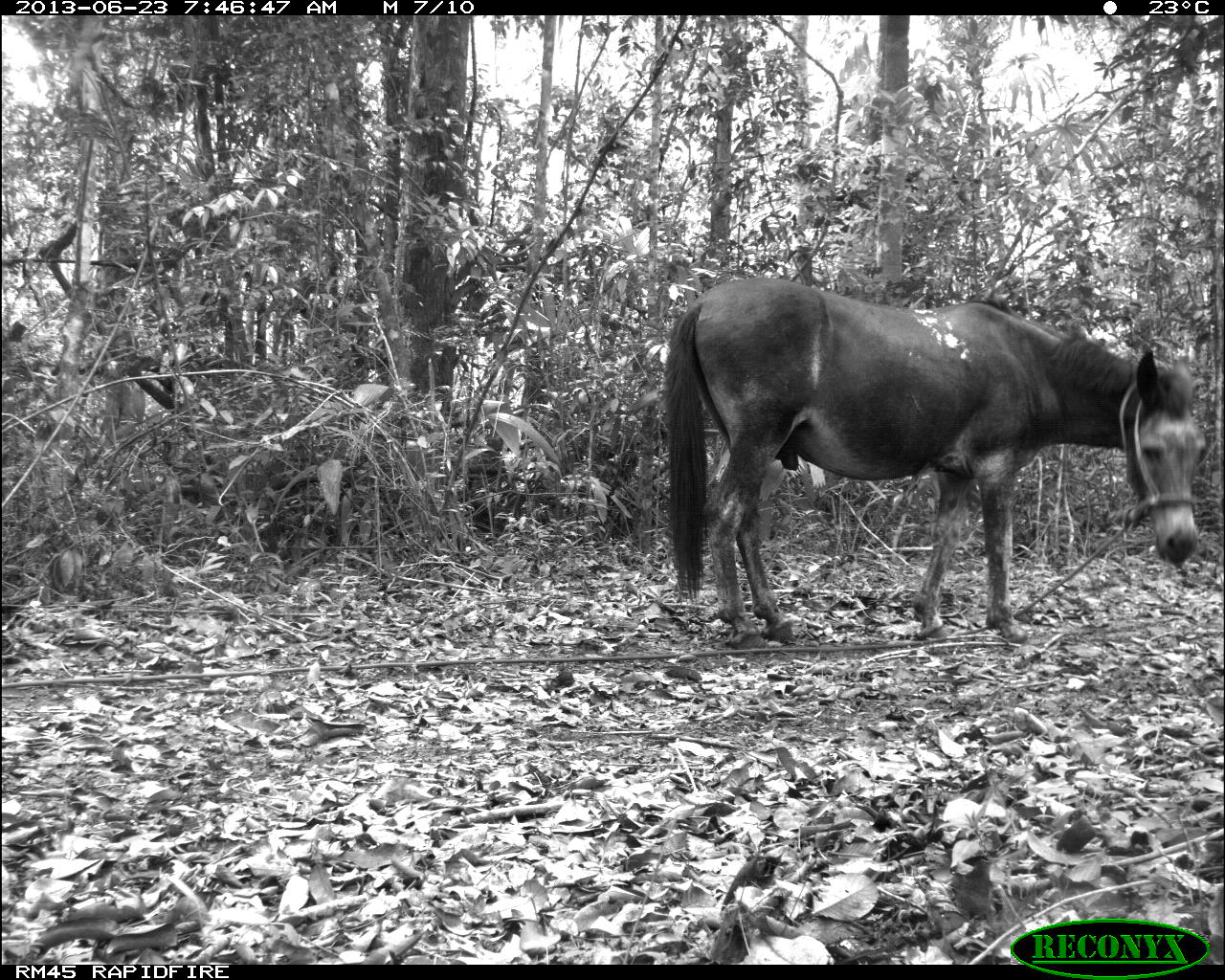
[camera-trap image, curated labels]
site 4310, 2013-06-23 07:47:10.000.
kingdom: Animalia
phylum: Chordata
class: Mammalia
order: Perissodactyla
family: Equidae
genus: Equus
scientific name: Equus ferus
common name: wild horse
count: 1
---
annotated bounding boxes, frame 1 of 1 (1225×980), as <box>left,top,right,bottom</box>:
equus ferus: <box>661,277,1208,651</box>